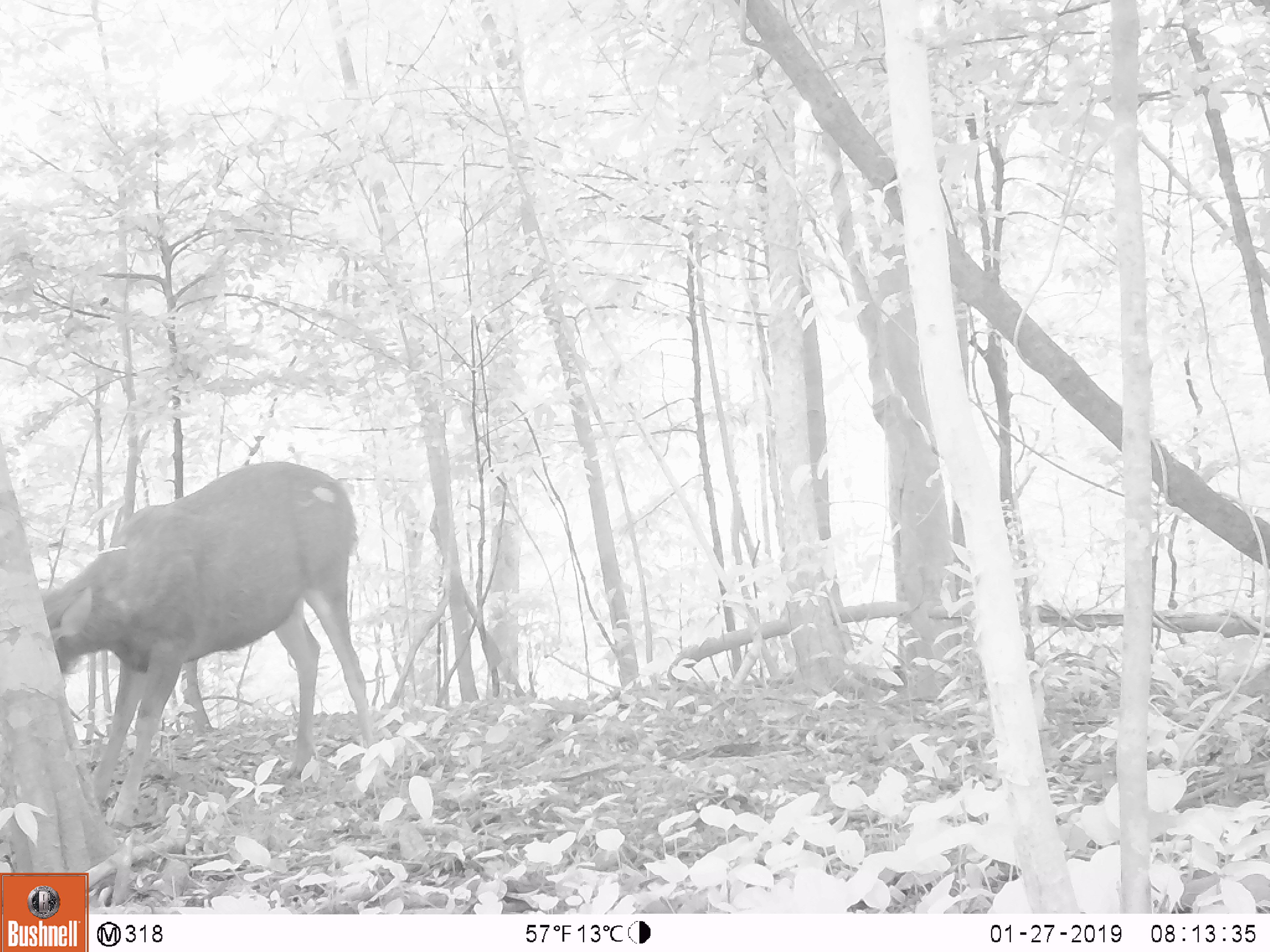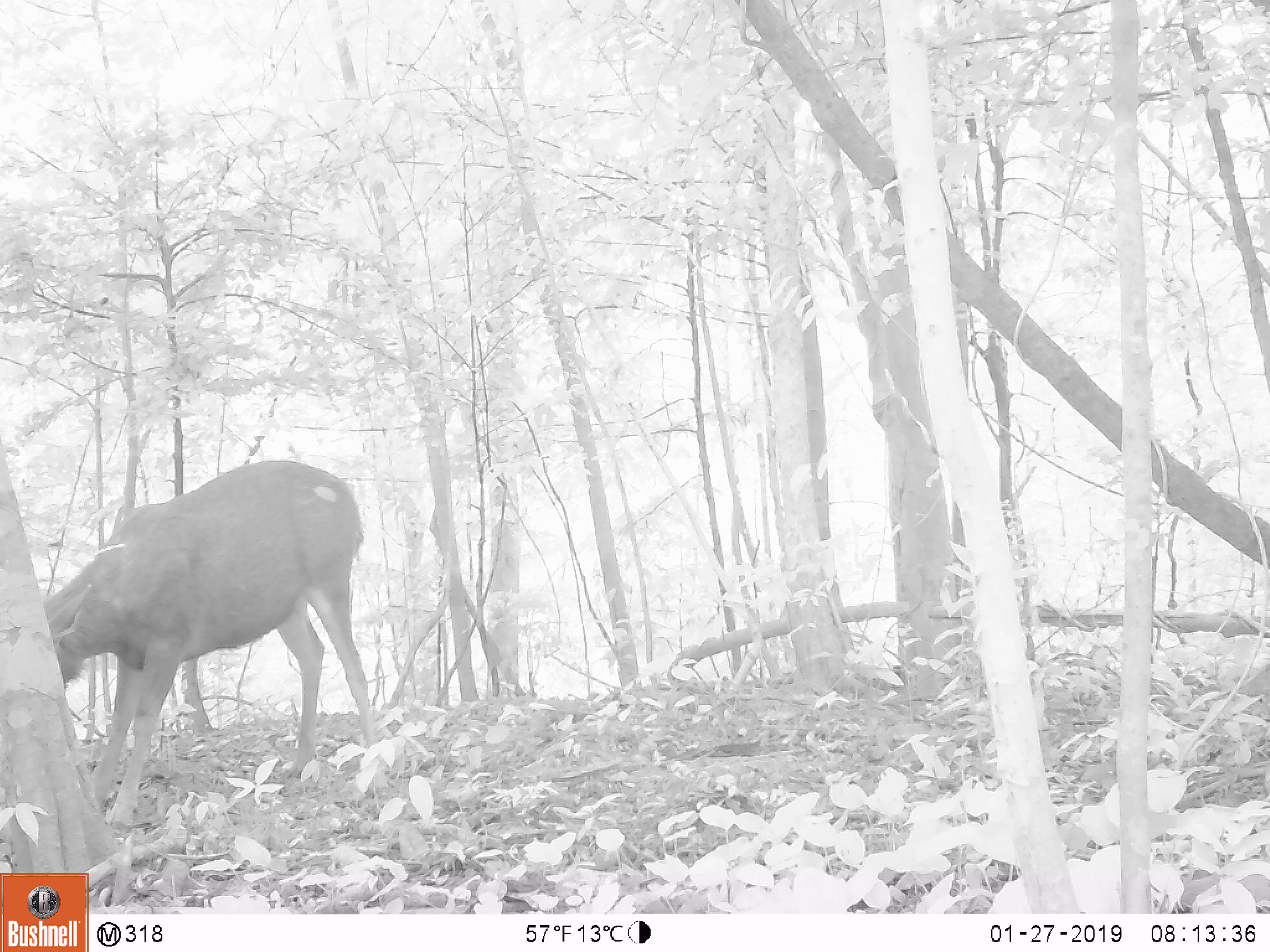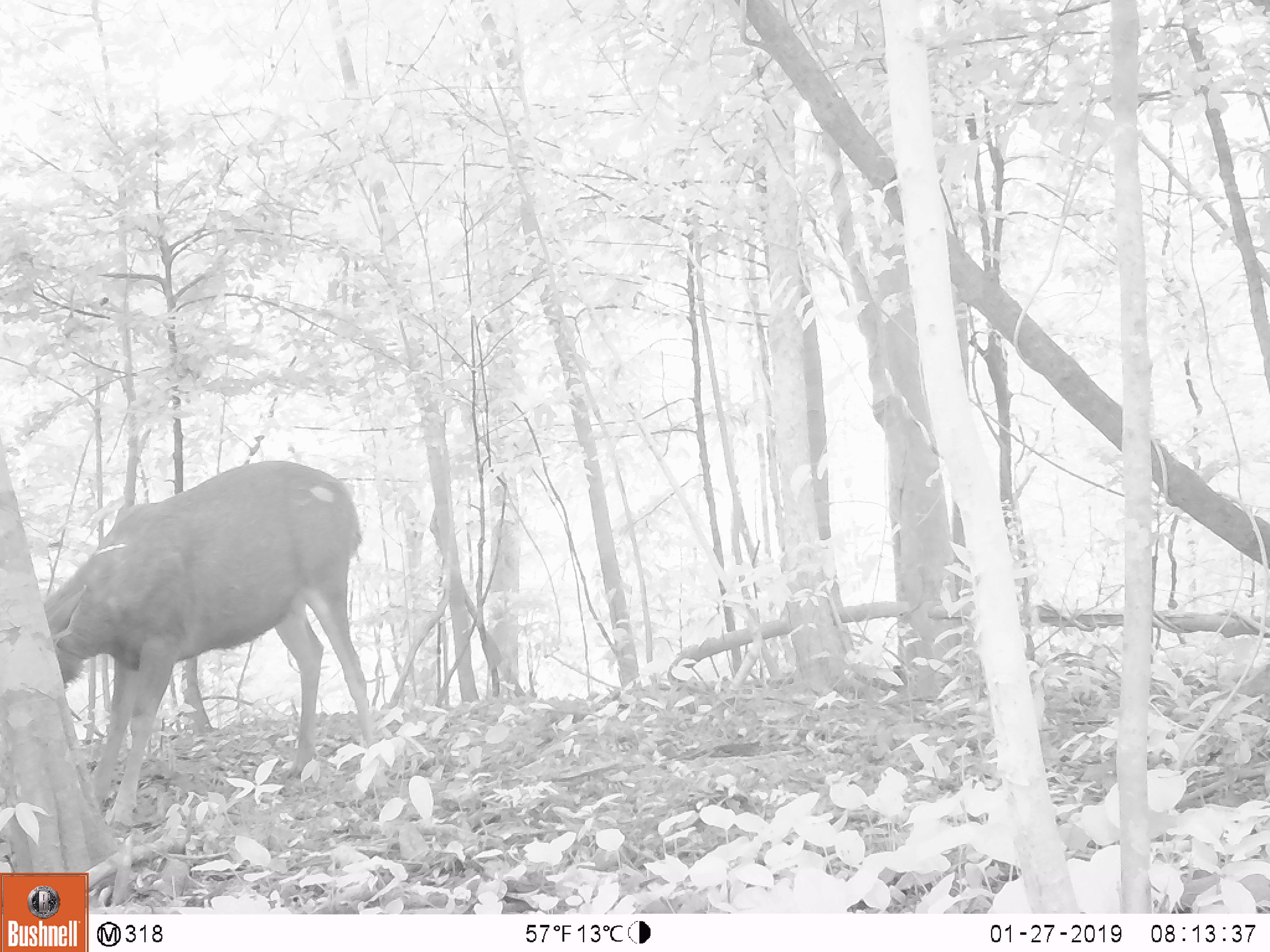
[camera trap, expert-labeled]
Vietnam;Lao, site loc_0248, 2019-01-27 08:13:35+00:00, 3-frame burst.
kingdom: Animalia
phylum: Chordata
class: Mammalia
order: Artiodactyla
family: Cervidae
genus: Rusa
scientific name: Rusa unicolor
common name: sambar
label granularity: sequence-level